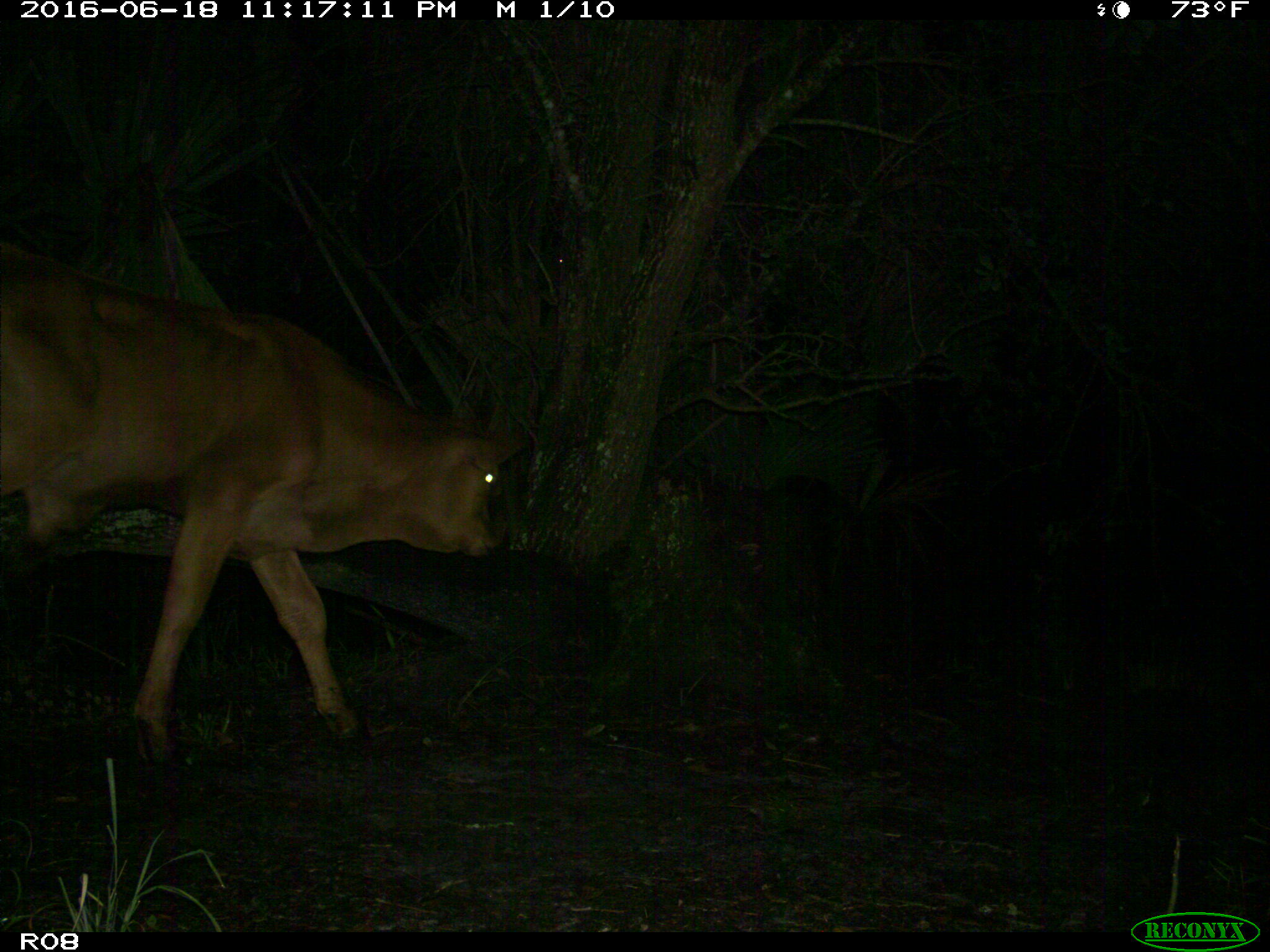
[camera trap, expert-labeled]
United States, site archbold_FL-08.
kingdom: Animalia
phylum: Chordata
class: Mammalia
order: Artiodactyla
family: Bovidae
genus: Bos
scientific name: Bos taurus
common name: domestic cow